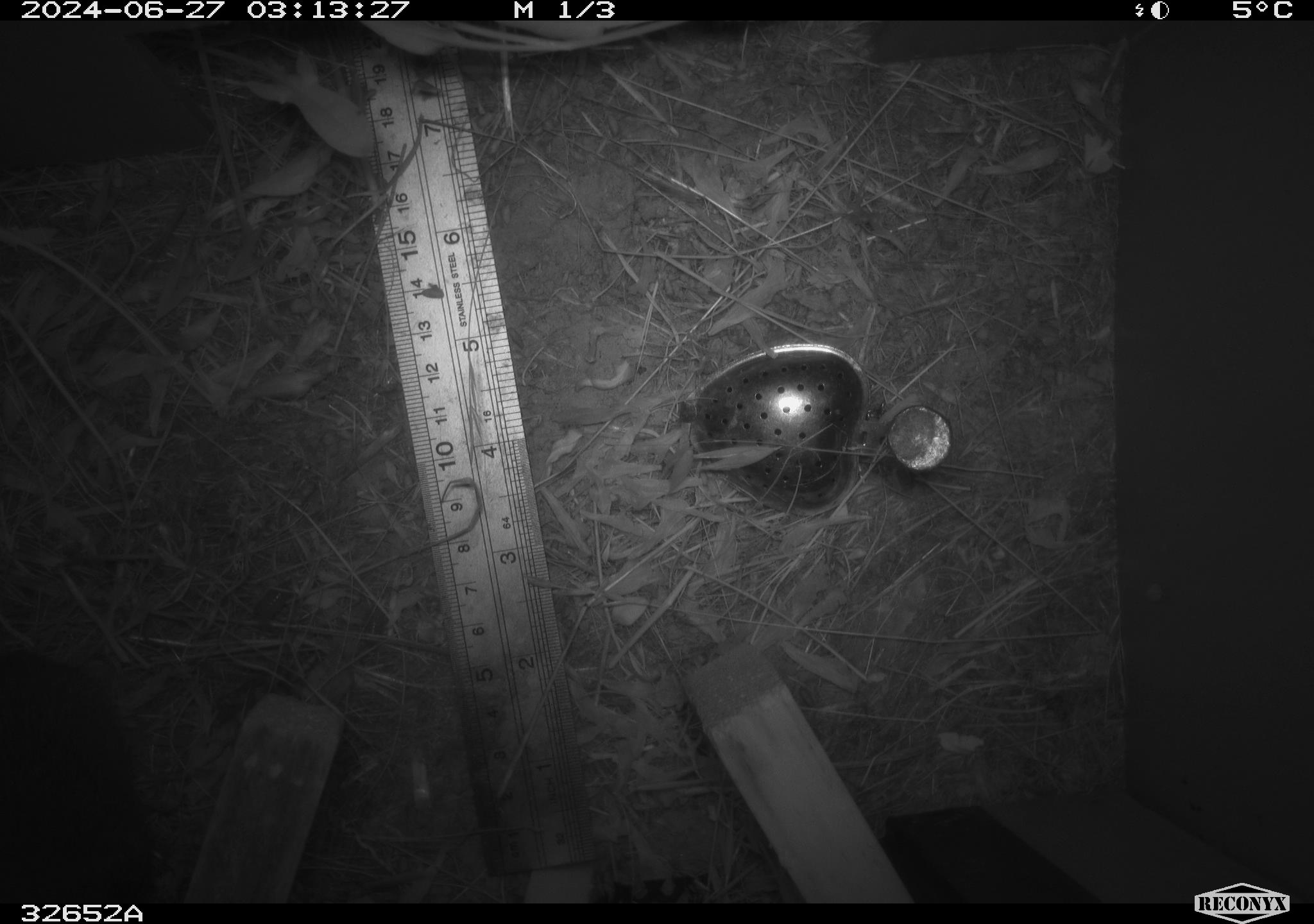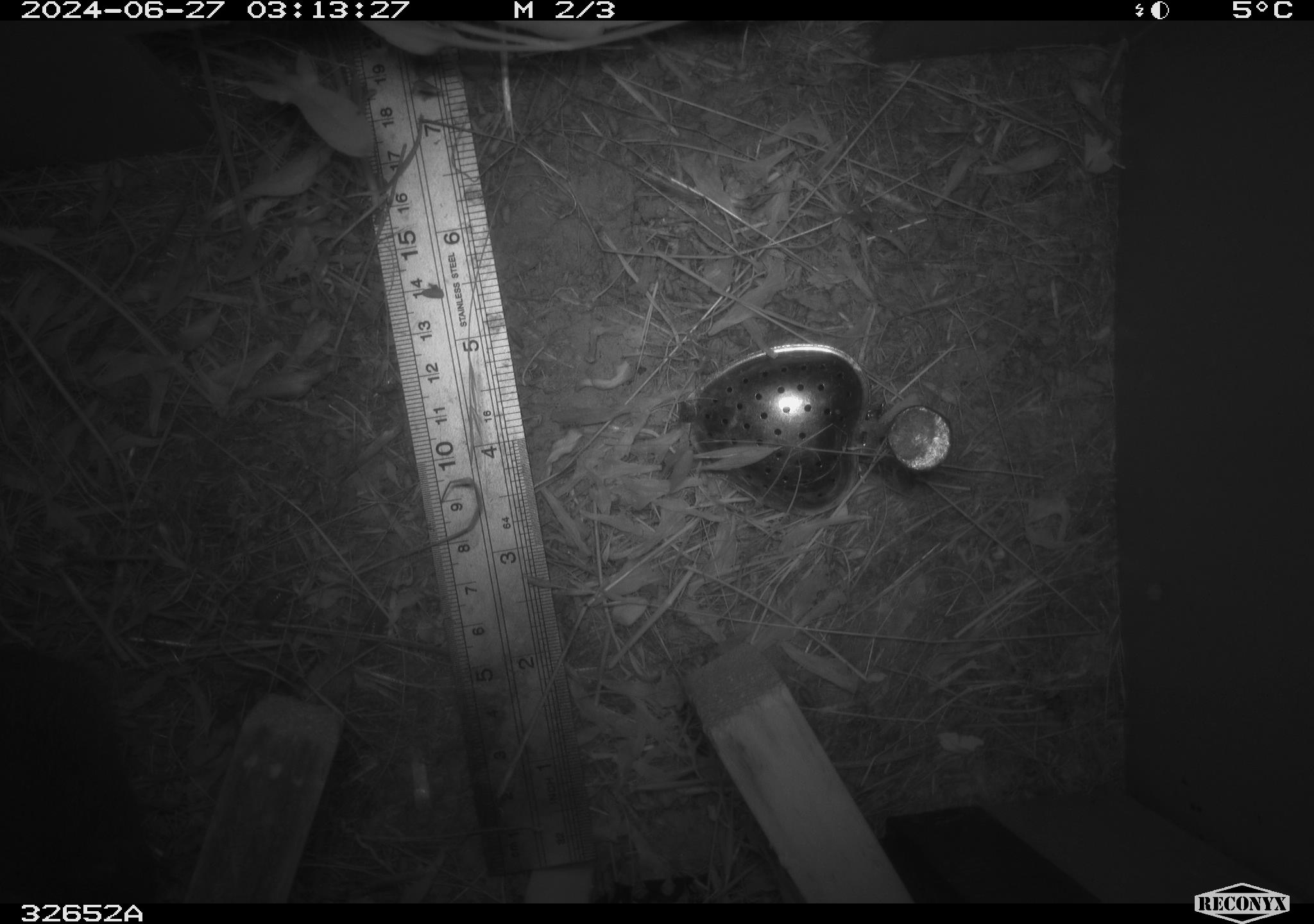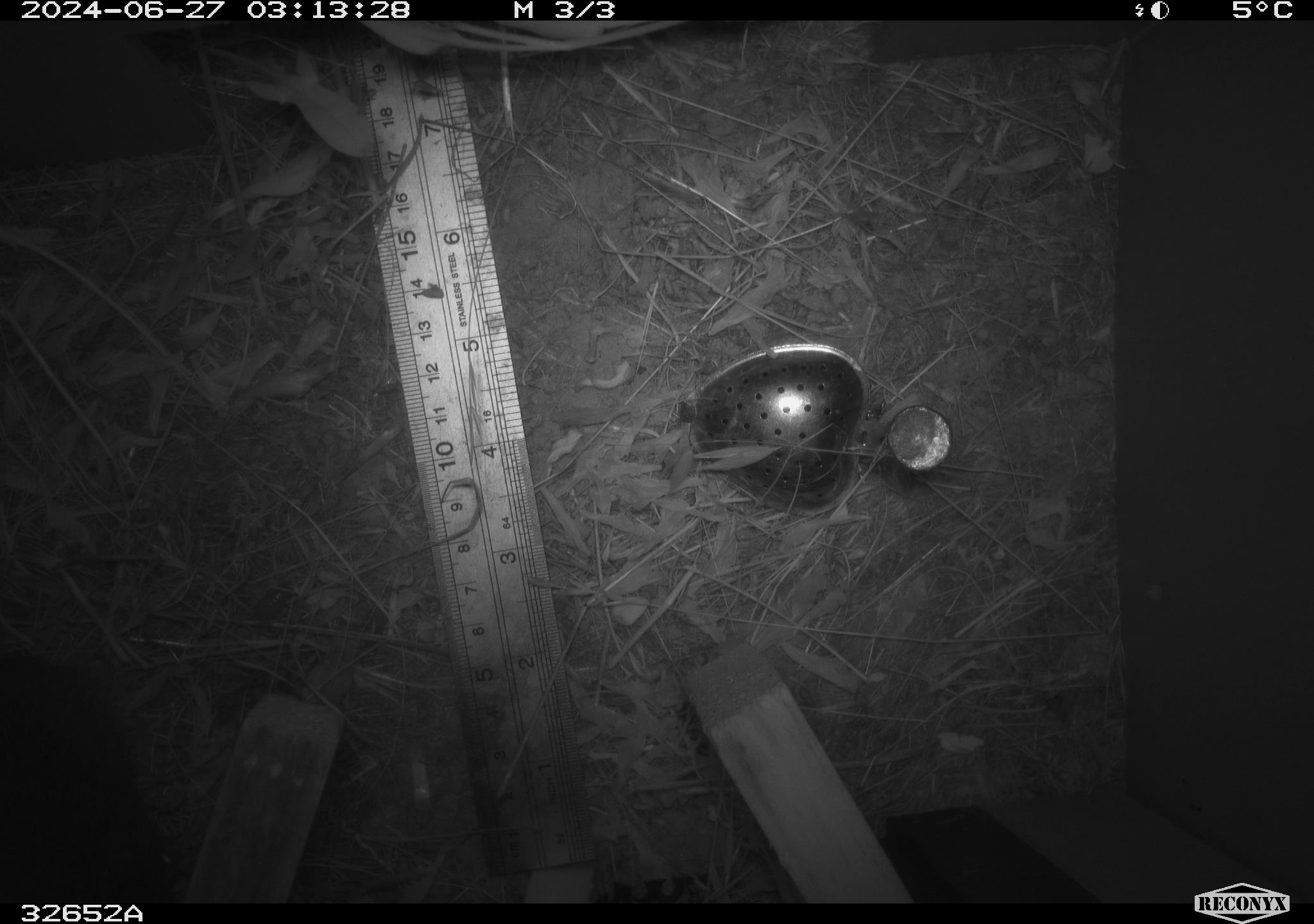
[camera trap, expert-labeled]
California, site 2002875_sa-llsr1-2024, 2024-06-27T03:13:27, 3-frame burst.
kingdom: Animalia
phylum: Chordata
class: Mammalia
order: Rodentia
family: Cricetidae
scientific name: Arvicolinae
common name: voles, lemmings, and muskrats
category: arvicolinae subfamily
Arvicolinae subfamily (voles, lemmings, and muskrats) (Arvicolinae).